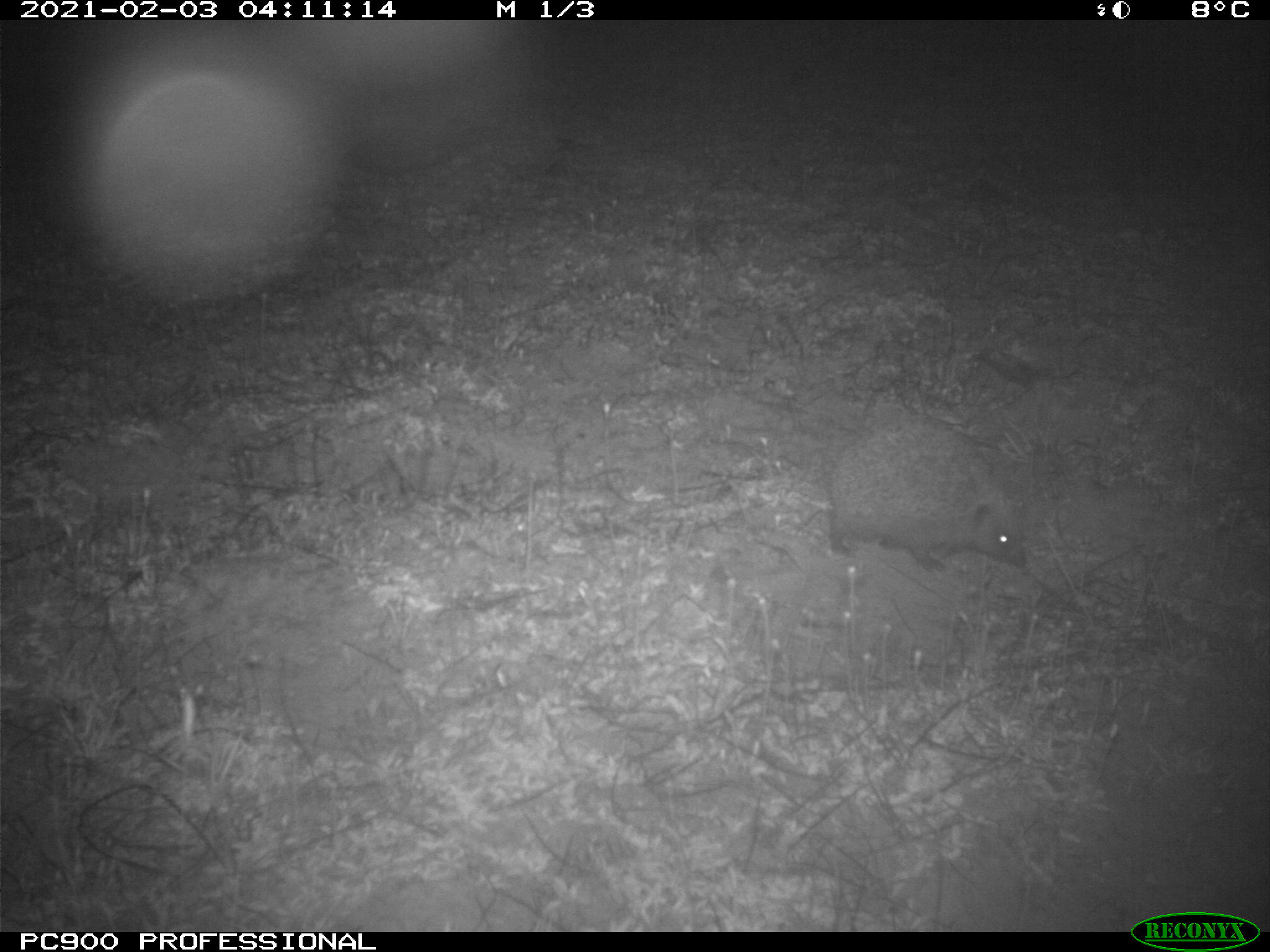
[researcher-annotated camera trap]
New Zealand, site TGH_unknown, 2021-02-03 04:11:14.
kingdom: Animalia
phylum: Chordata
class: Mammalia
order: Eulipotyphla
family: Erinaceidae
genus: Erinaceus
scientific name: Erinaceus europaeus europaeus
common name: european hedgehog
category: hedgehog